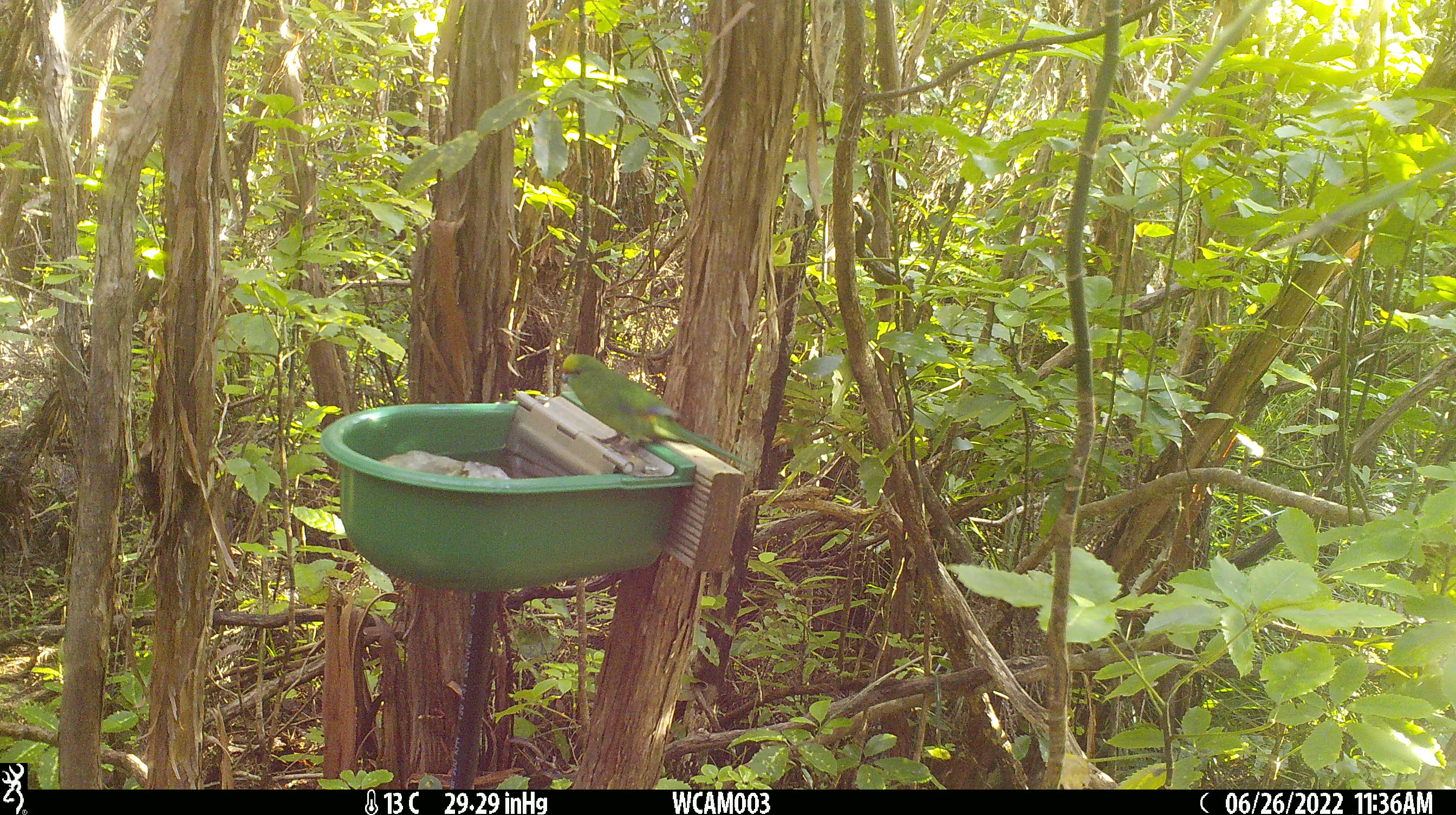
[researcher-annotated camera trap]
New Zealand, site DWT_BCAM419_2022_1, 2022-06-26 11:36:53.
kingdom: Animalia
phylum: Chordata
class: Aves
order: Psittaciformes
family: Psittaculidae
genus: Cyanoramphus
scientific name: Cyanoramphus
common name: parakeet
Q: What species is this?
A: Parakeet (Cyanoramphus).